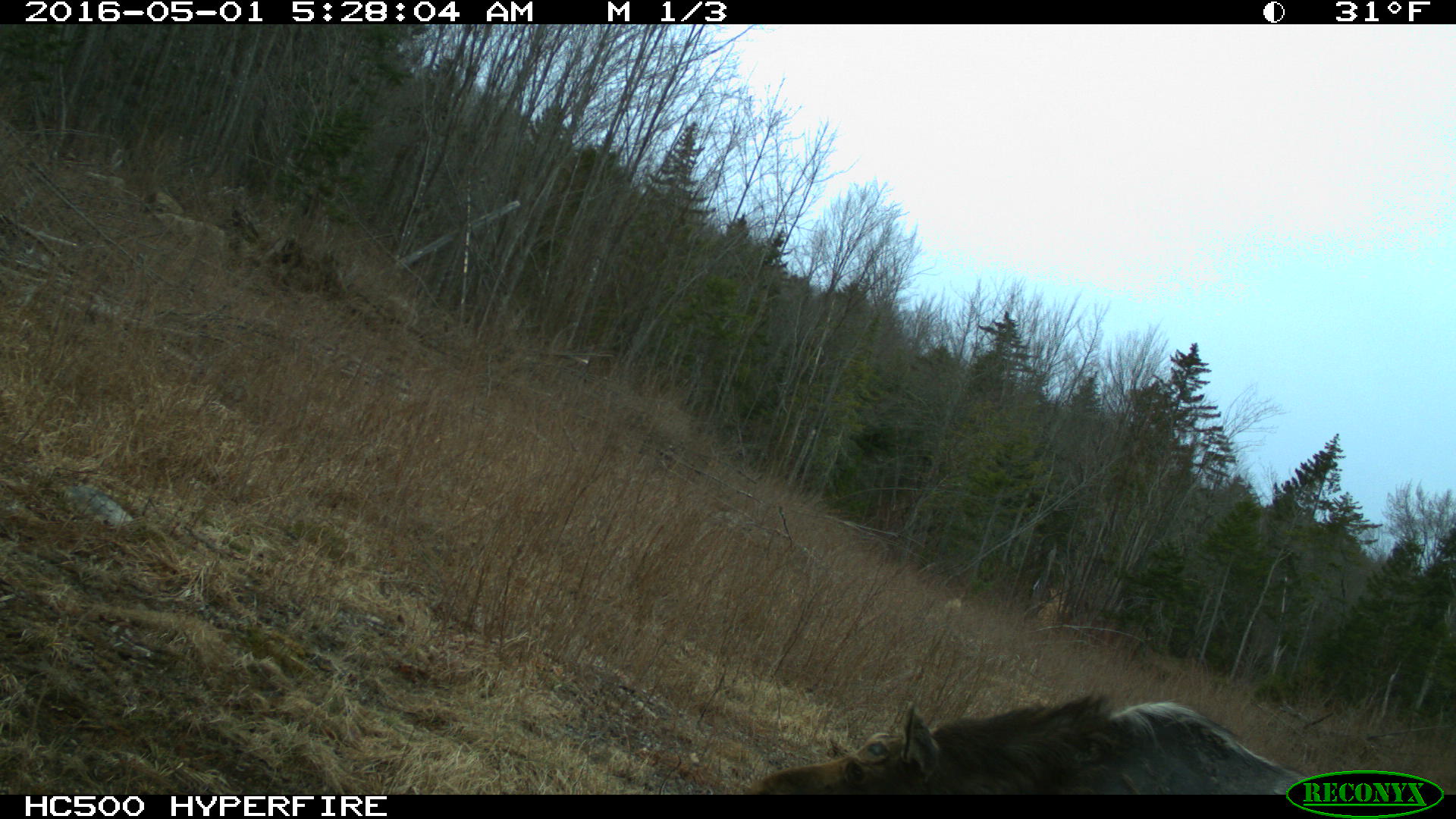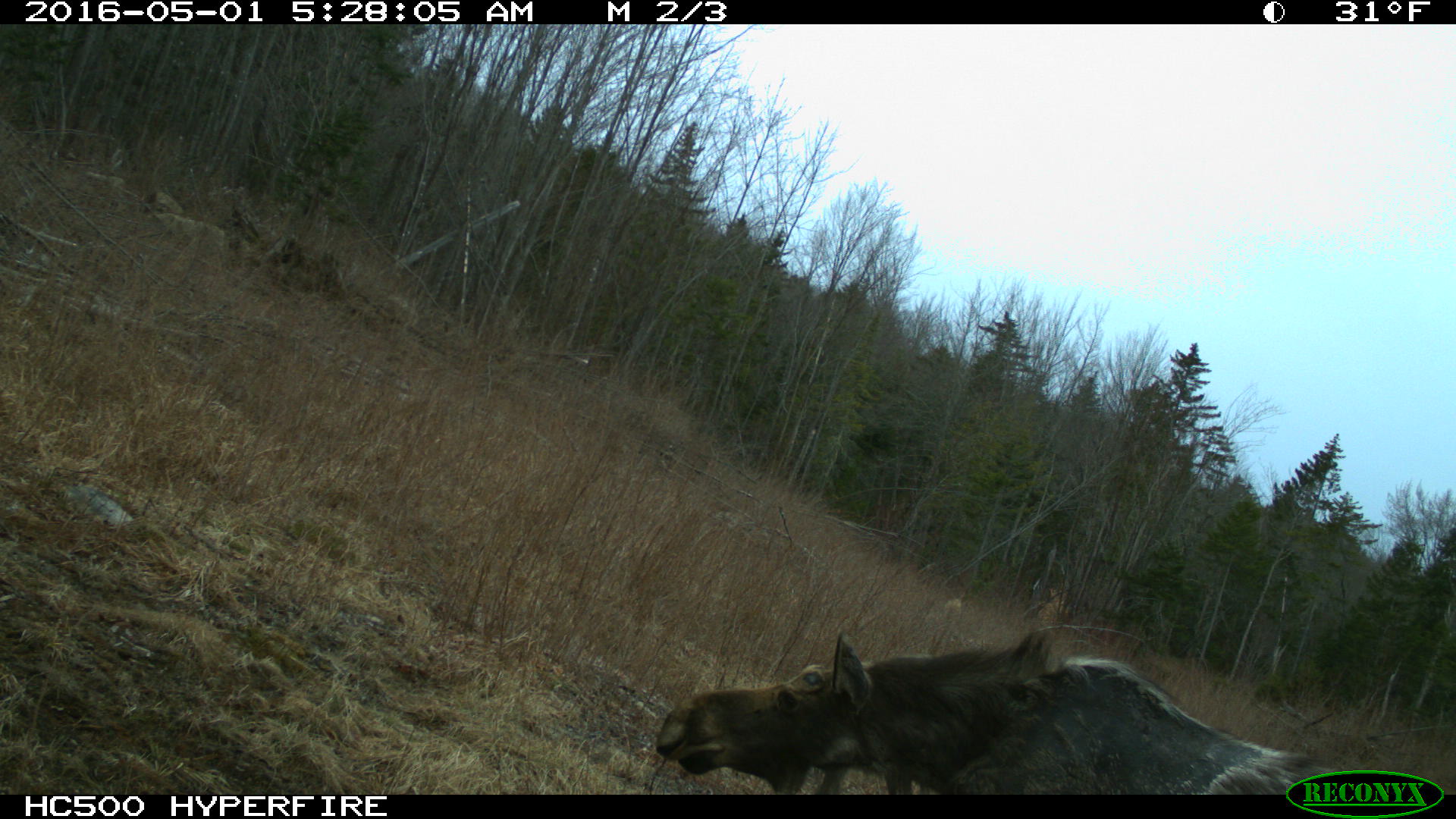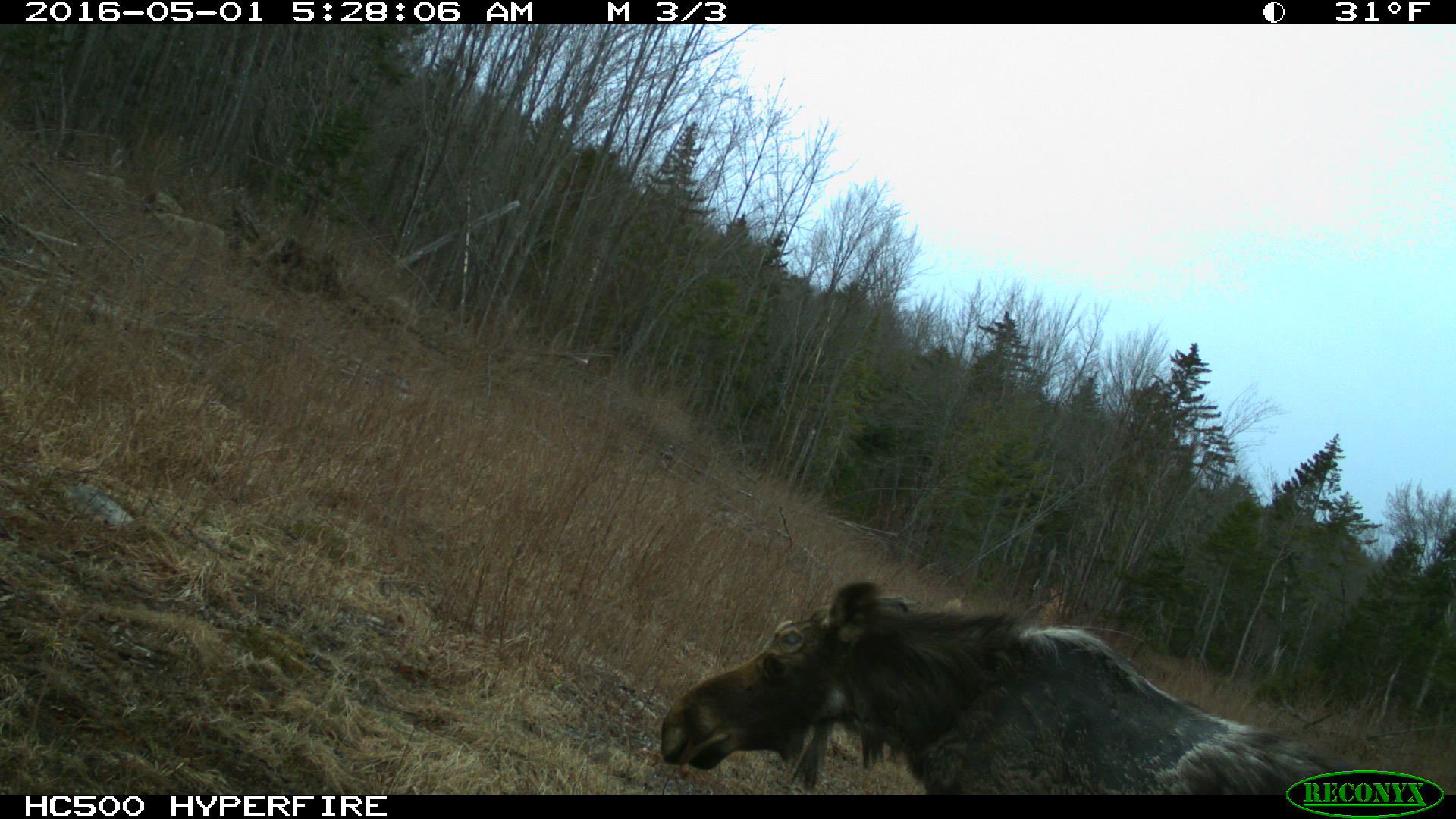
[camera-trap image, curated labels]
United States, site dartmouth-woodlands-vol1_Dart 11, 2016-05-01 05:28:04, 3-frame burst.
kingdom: Animalia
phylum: Chordata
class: Mammalia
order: Artiodactyla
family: Cervidae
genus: Alces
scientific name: Alces alces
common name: moose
Moose (Alces alces).